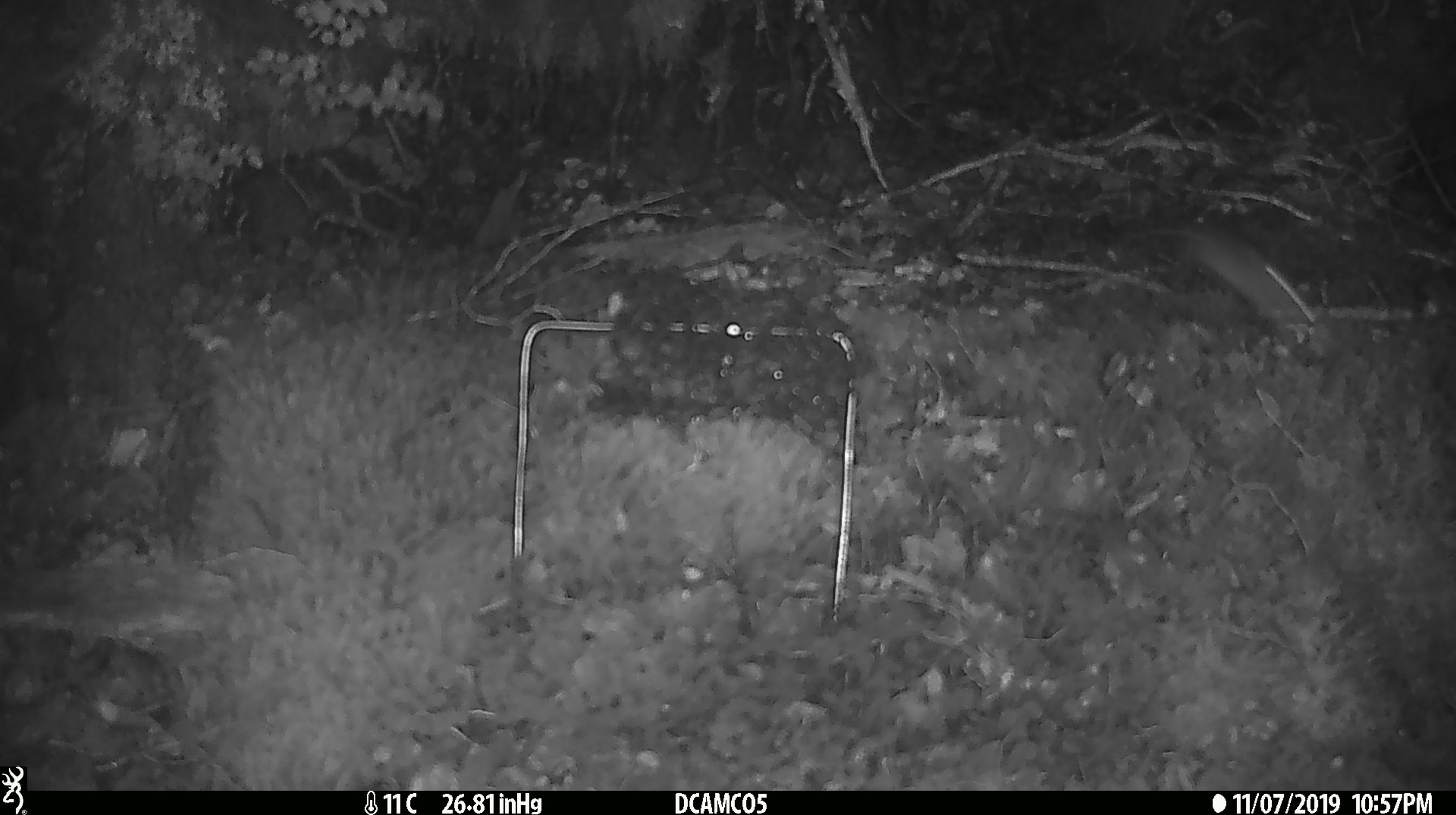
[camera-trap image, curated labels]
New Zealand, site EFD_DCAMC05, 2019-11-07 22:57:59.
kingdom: Animalia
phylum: Chordata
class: Mammalia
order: Rodentia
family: Muridae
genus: Mus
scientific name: Mus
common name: mouse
Mouse (Mus).